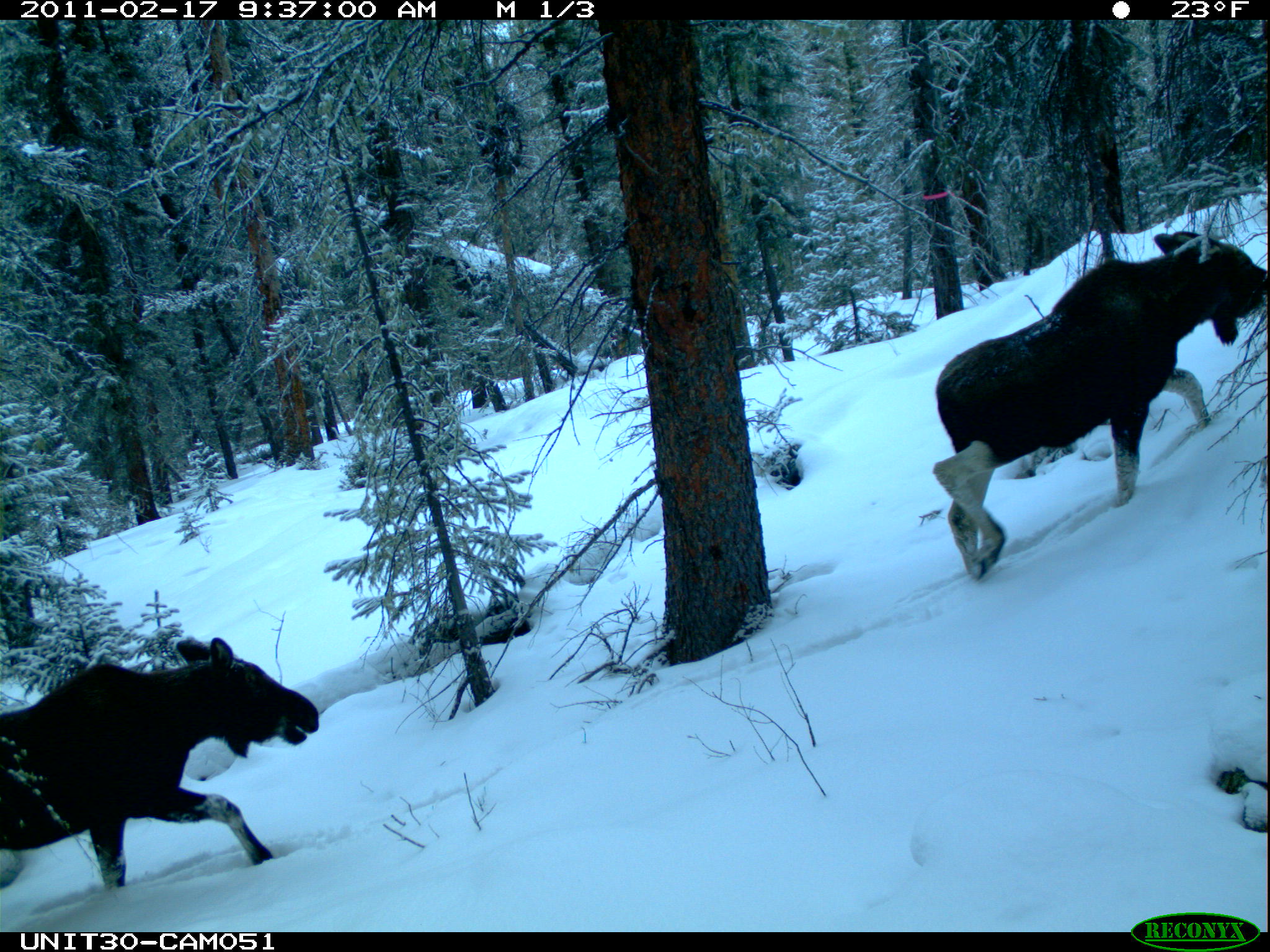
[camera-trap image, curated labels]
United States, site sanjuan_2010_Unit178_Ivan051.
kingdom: Animalia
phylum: Chordata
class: Mammalia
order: Artiodactyla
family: Cervidae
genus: Alces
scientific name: Alces alces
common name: moose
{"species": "Alces alces (moose)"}